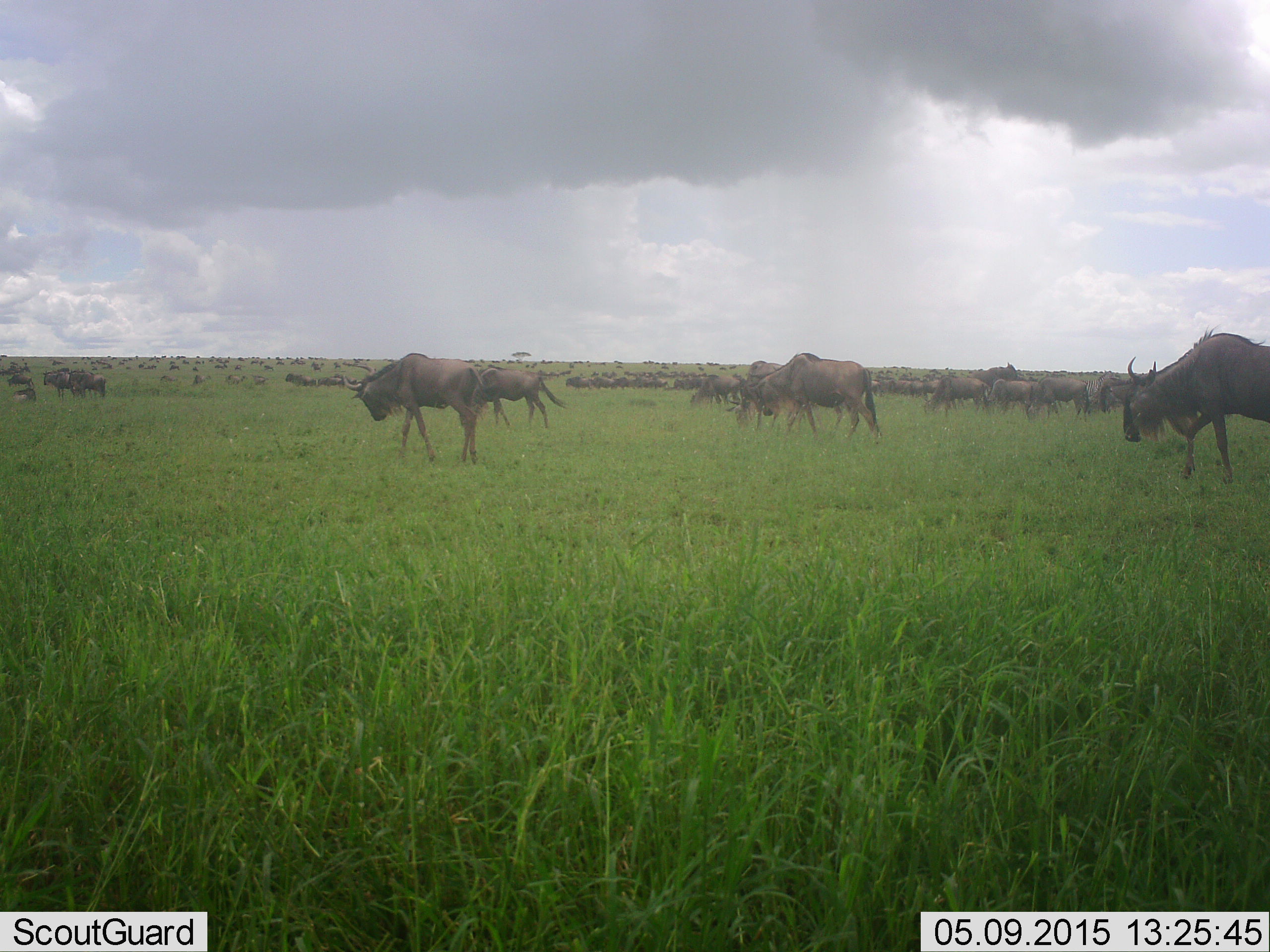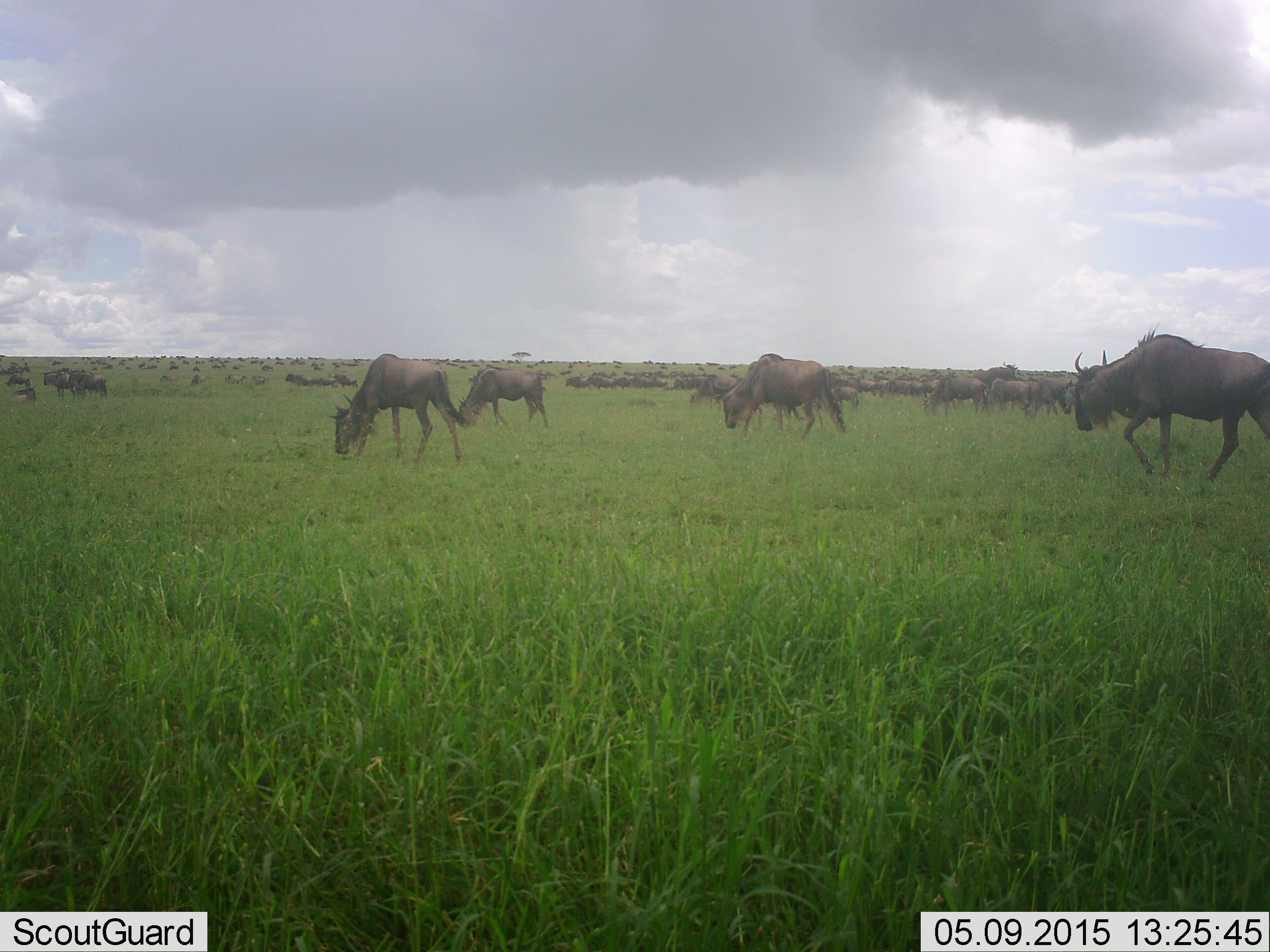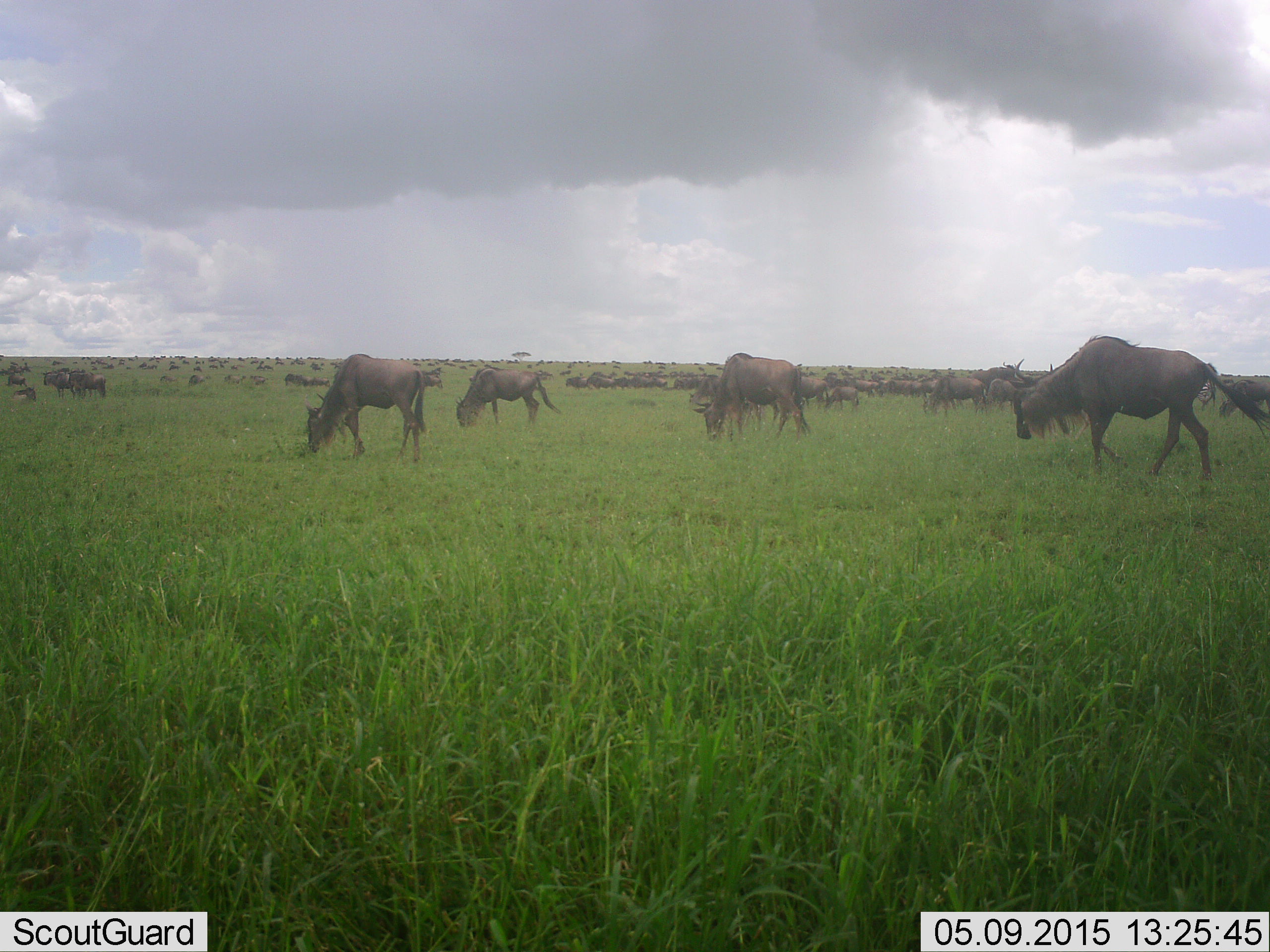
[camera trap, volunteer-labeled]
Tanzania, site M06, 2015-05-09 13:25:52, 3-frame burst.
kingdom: Animalia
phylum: Chordata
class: Mammalia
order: Artiodactyla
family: Bovidae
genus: Connochaetes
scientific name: Connochaetes taurinus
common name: blue wildebeest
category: wildebeest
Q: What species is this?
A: Wildebeest (blue wildebeest) (Connochaetes taurinus).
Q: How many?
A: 51+.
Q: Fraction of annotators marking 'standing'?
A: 60%.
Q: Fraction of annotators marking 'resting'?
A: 10%.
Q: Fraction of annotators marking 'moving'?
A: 90%.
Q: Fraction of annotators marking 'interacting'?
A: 20%.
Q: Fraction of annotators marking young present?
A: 0%.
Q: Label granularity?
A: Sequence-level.